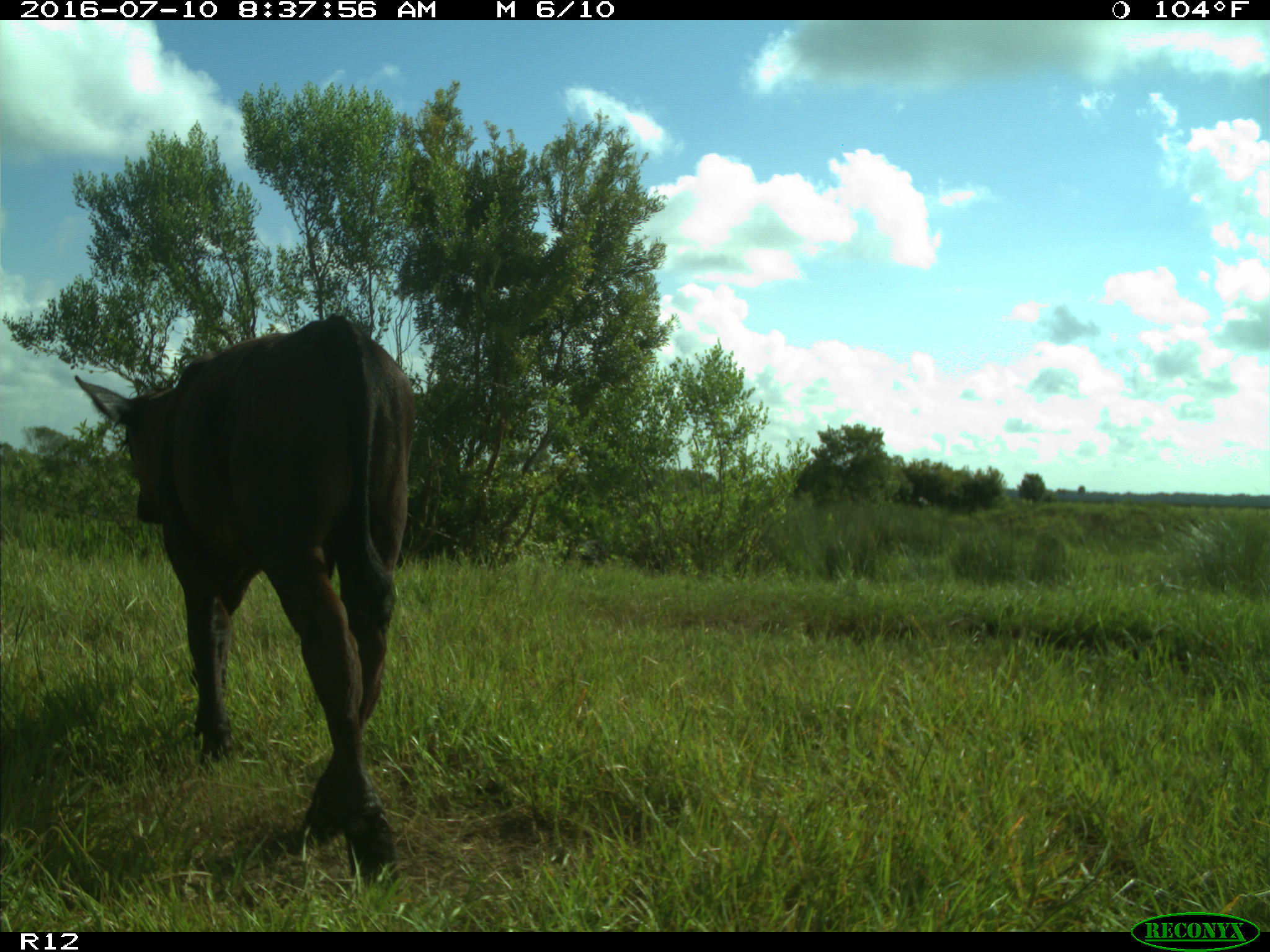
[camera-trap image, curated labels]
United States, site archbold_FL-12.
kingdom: Animalia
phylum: Chordata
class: Mammalia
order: Artiodactyla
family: Bovidae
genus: Bos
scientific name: Bos taurus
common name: domestic cow